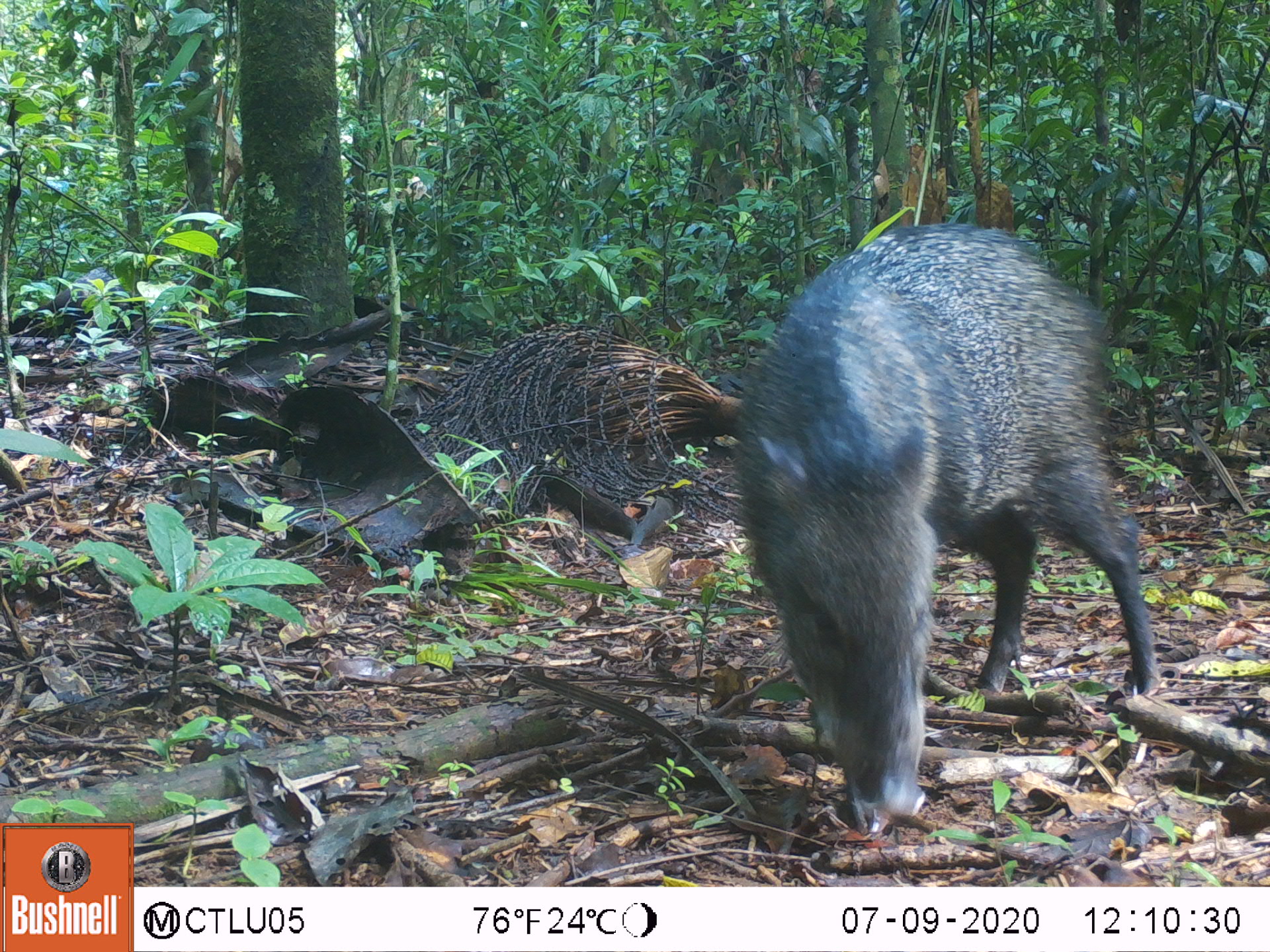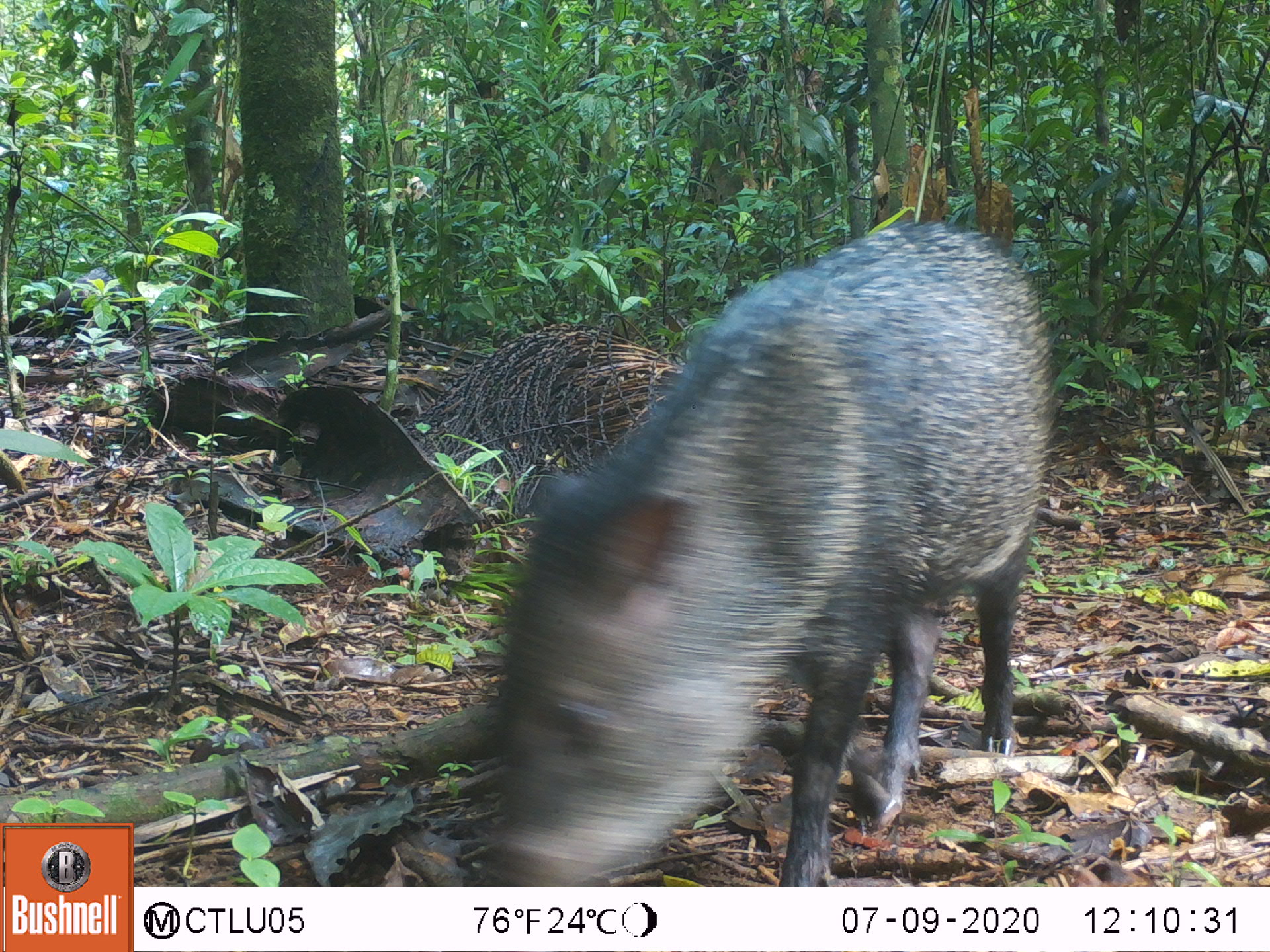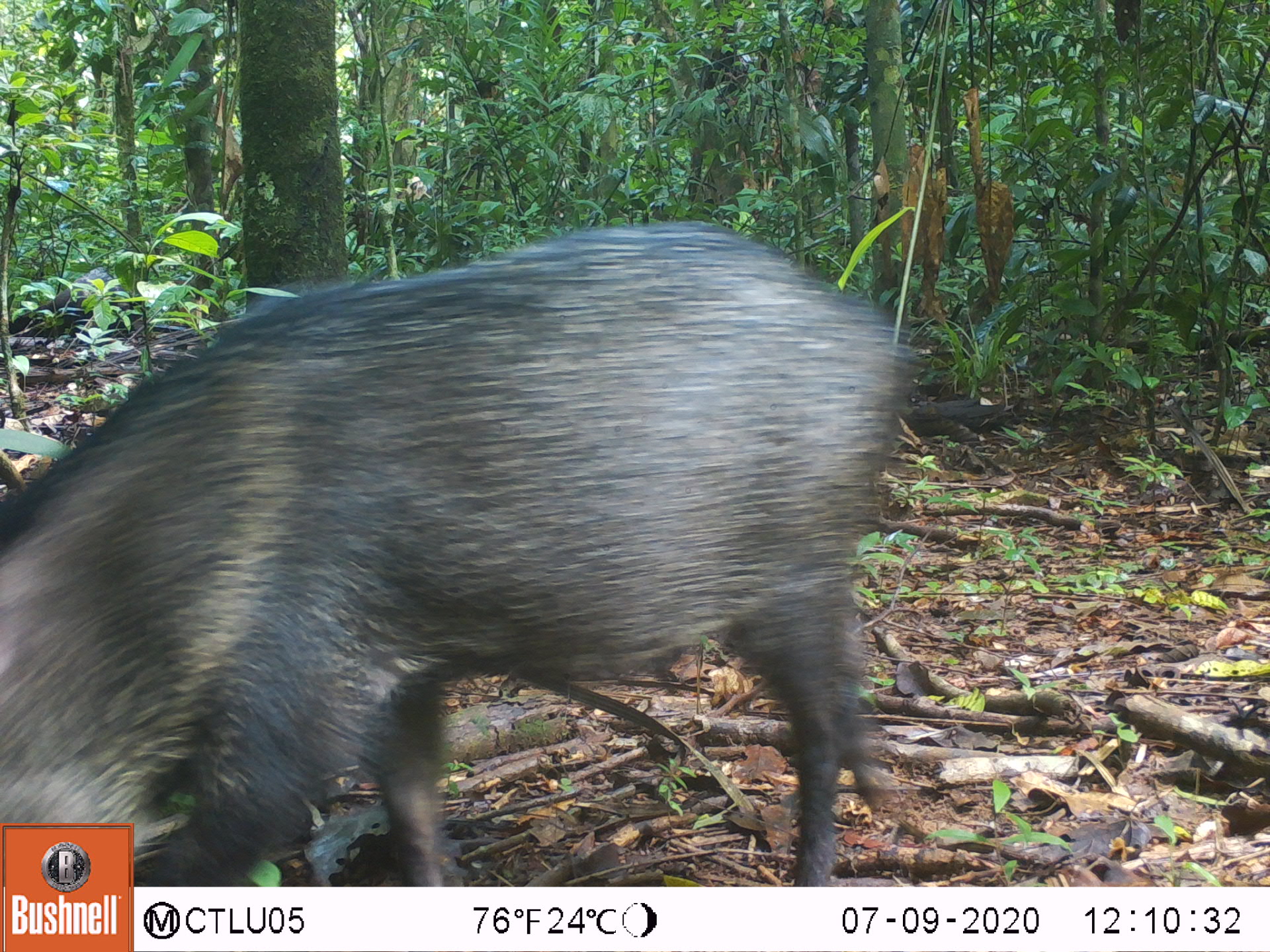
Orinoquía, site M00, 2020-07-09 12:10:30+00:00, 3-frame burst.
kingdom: Animalia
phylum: Chordata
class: Mammalia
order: Artiodactyla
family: Tayassuidae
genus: Pecari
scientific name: Pecari tajacu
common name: collared peccary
Collared peccary (Pecari tajacu).